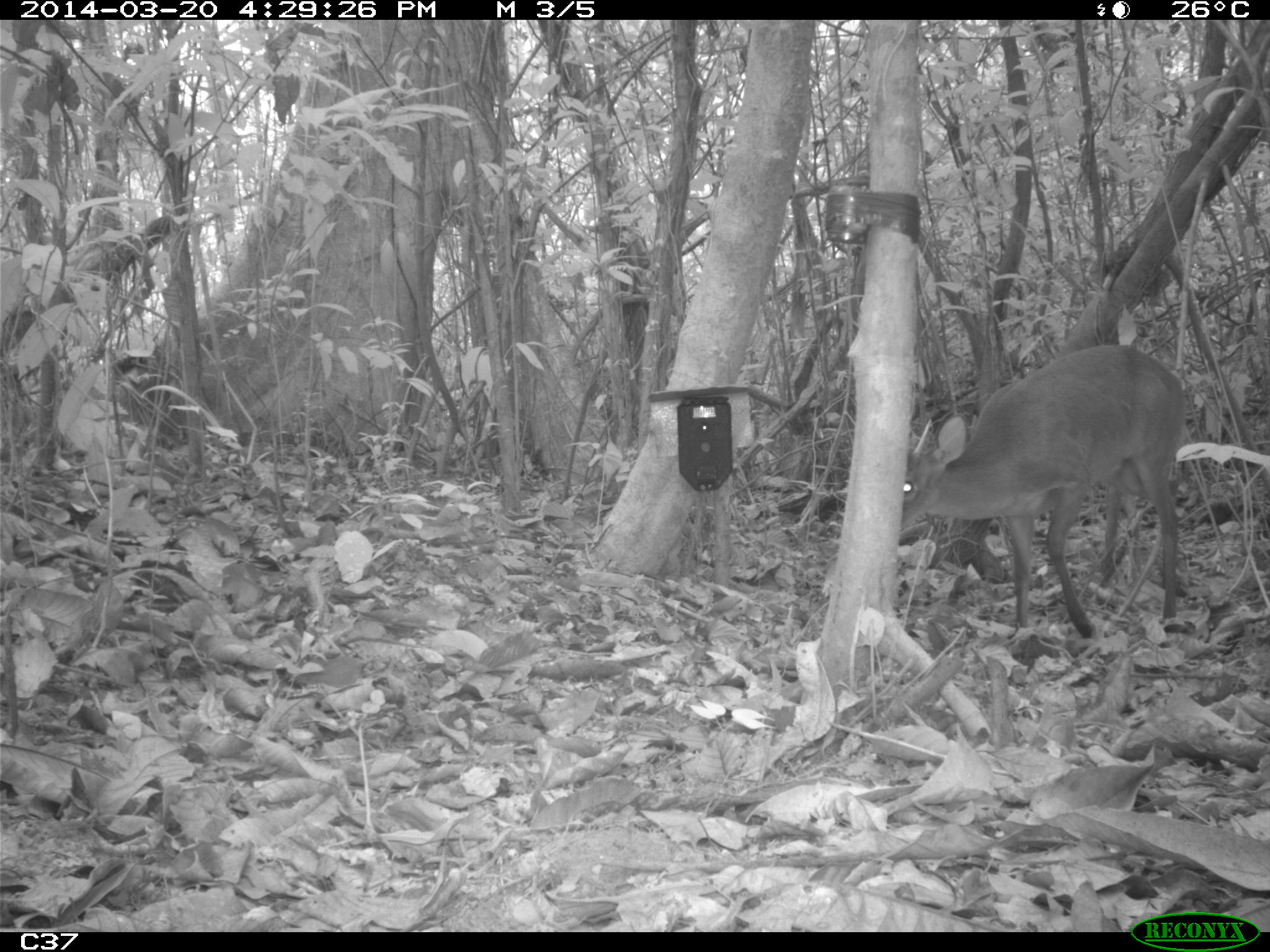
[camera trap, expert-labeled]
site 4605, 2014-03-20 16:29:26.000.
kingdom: Animalia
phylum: Chordata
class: Mammalia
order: Artiodactyla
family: Cervidae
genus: Mazama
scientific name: Mazama americana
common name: red brocket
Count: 1.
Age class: adult.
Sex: male.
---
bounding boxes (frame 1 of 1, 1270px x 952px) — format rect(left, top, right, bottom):
mazama americana: rect(899, 342, 1184, 640)